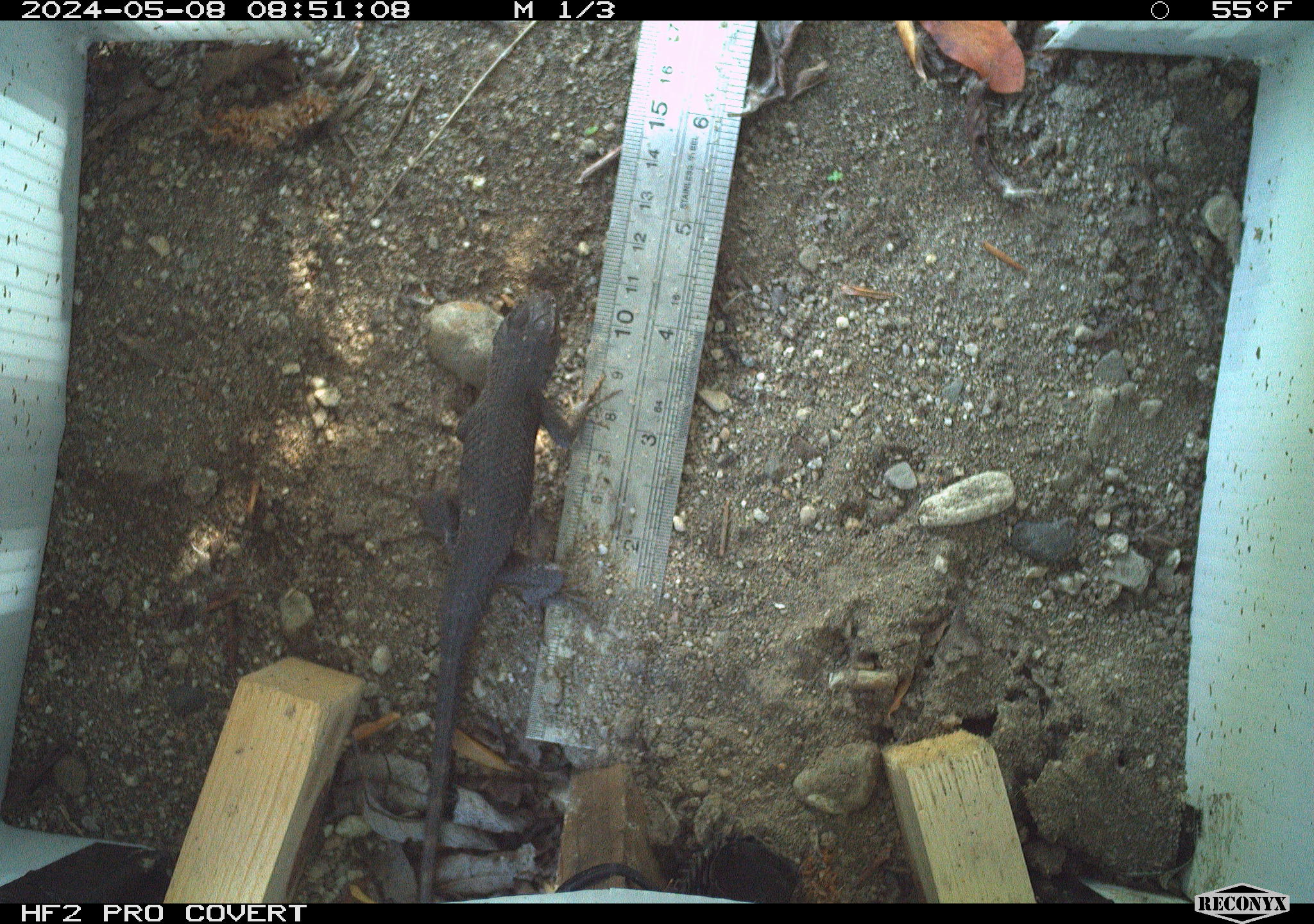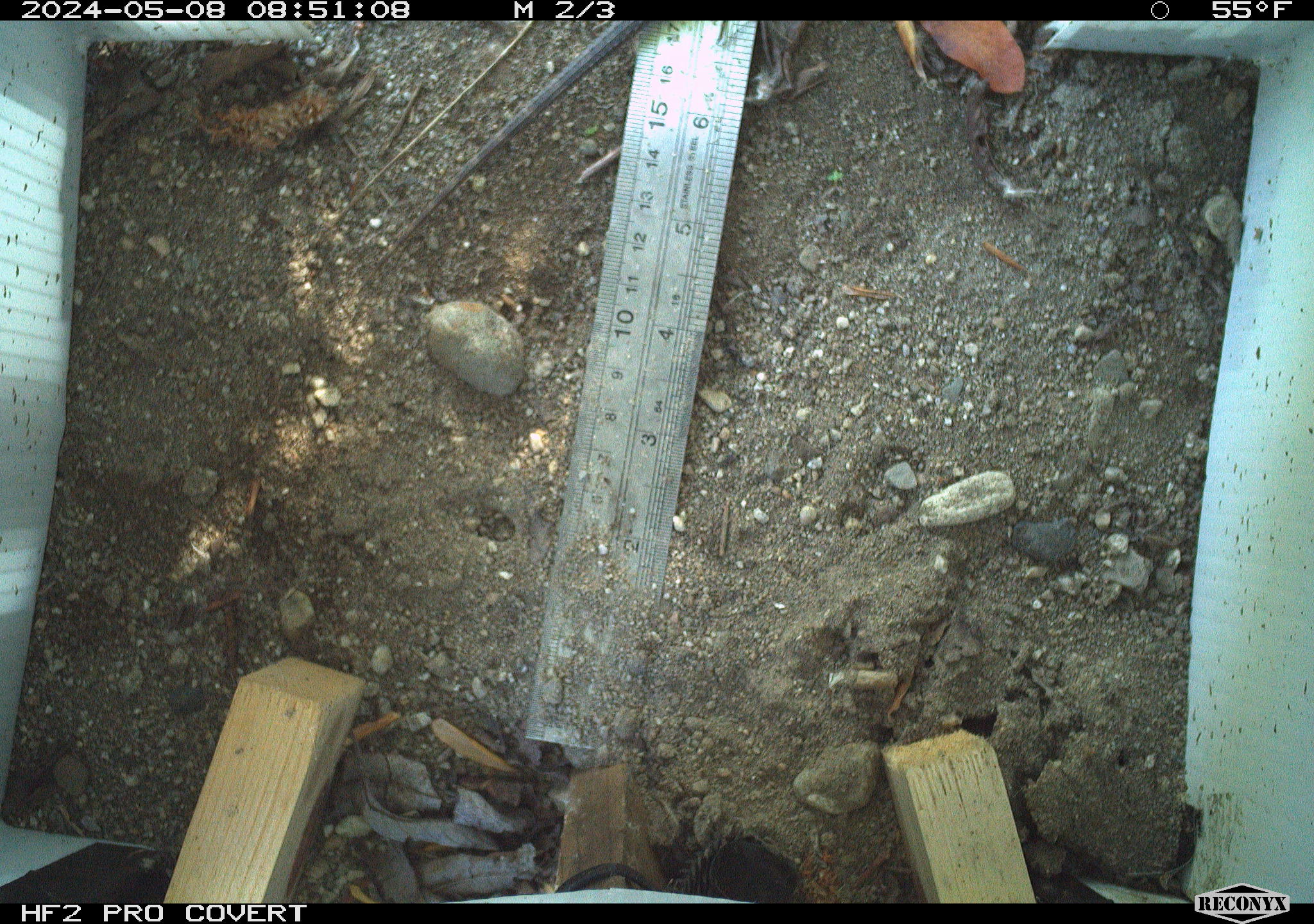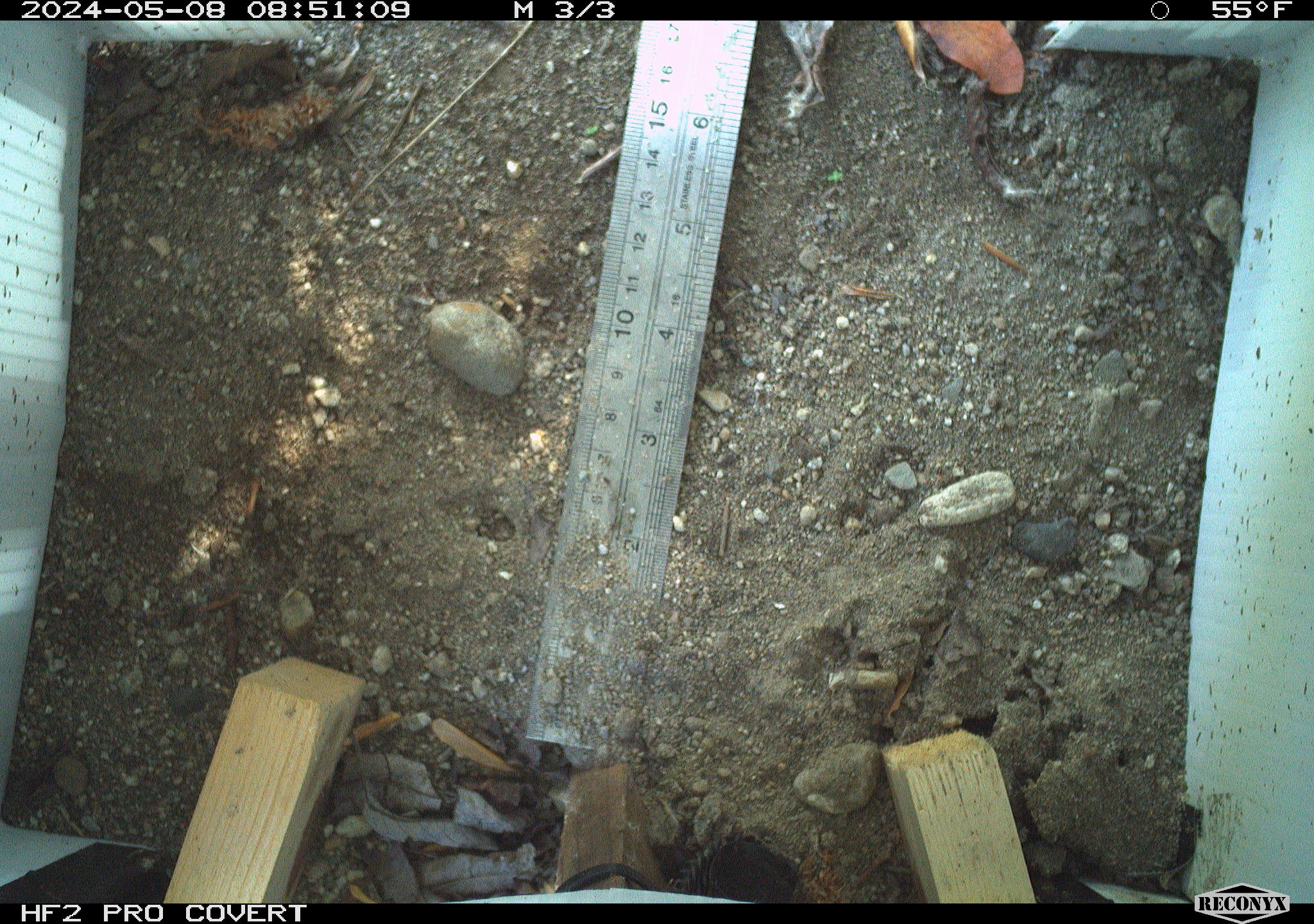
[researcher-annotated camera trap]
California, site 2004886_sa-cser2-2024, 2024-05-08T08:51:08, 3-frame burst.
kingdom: Animalia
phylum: Chordata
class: Reptilia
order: Squamata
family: Phrynosomatidae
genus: Sceloporus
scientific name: Sceloporus occidentalis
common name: western fence lizard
Western fence lizard (Sceloporus occidentalis).